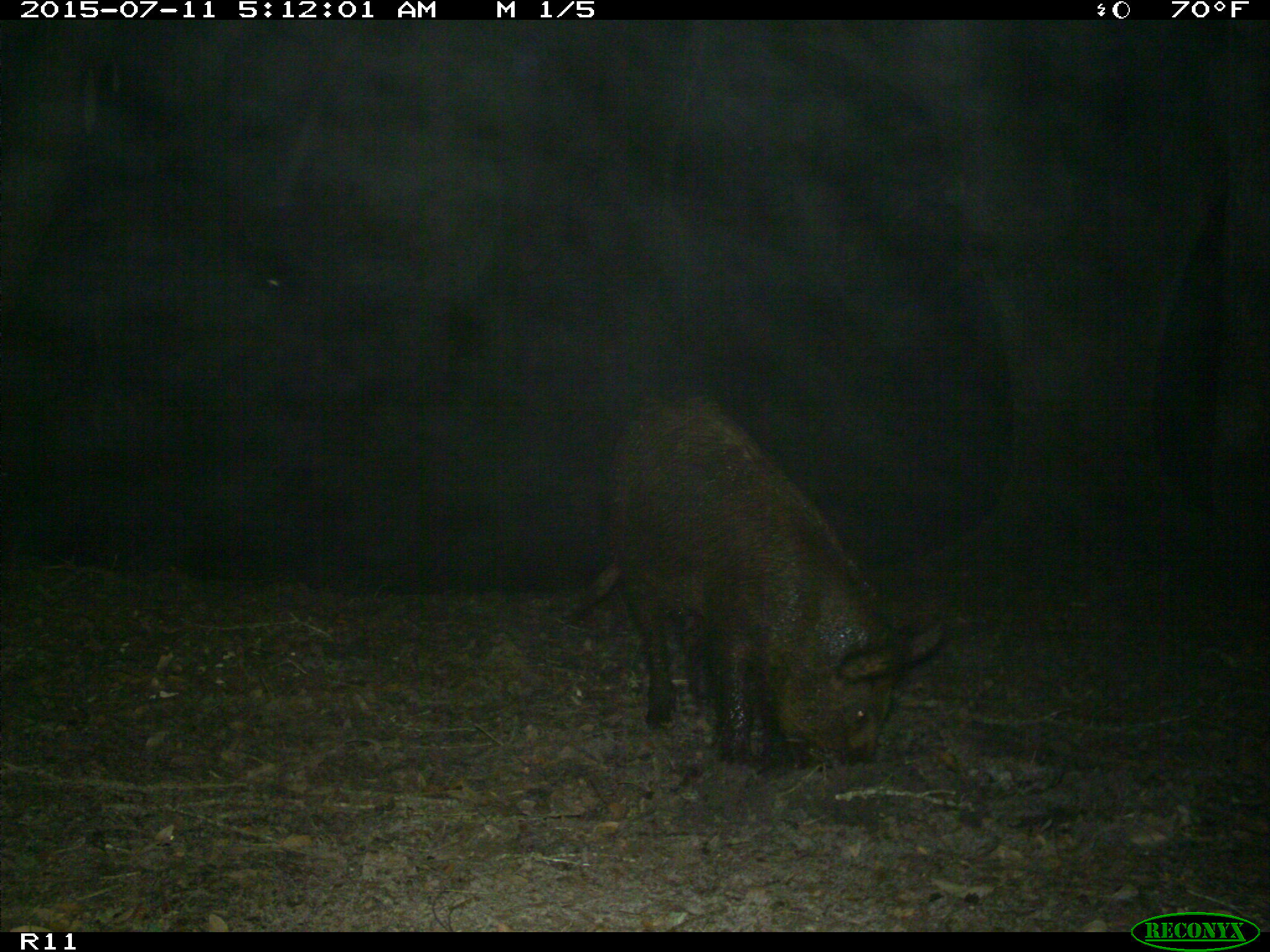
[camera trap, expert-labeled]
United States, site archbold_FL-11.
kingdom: Animalia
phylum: Chordata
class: Mammalia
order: Artiodactyla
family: Suidae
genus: Sus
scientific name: Sus scrofa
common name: wild boar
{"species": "Sus scrofa (wild boar)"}